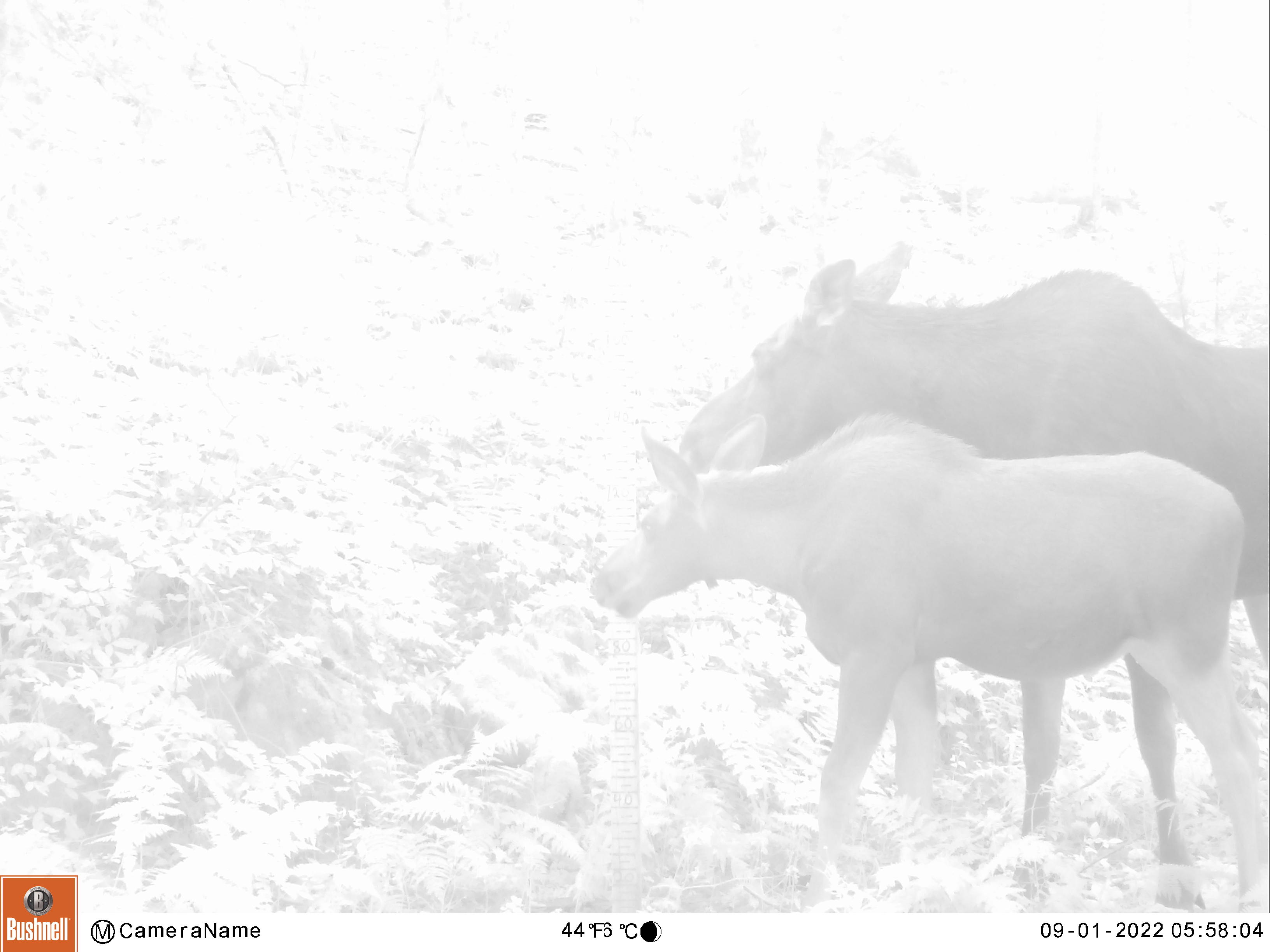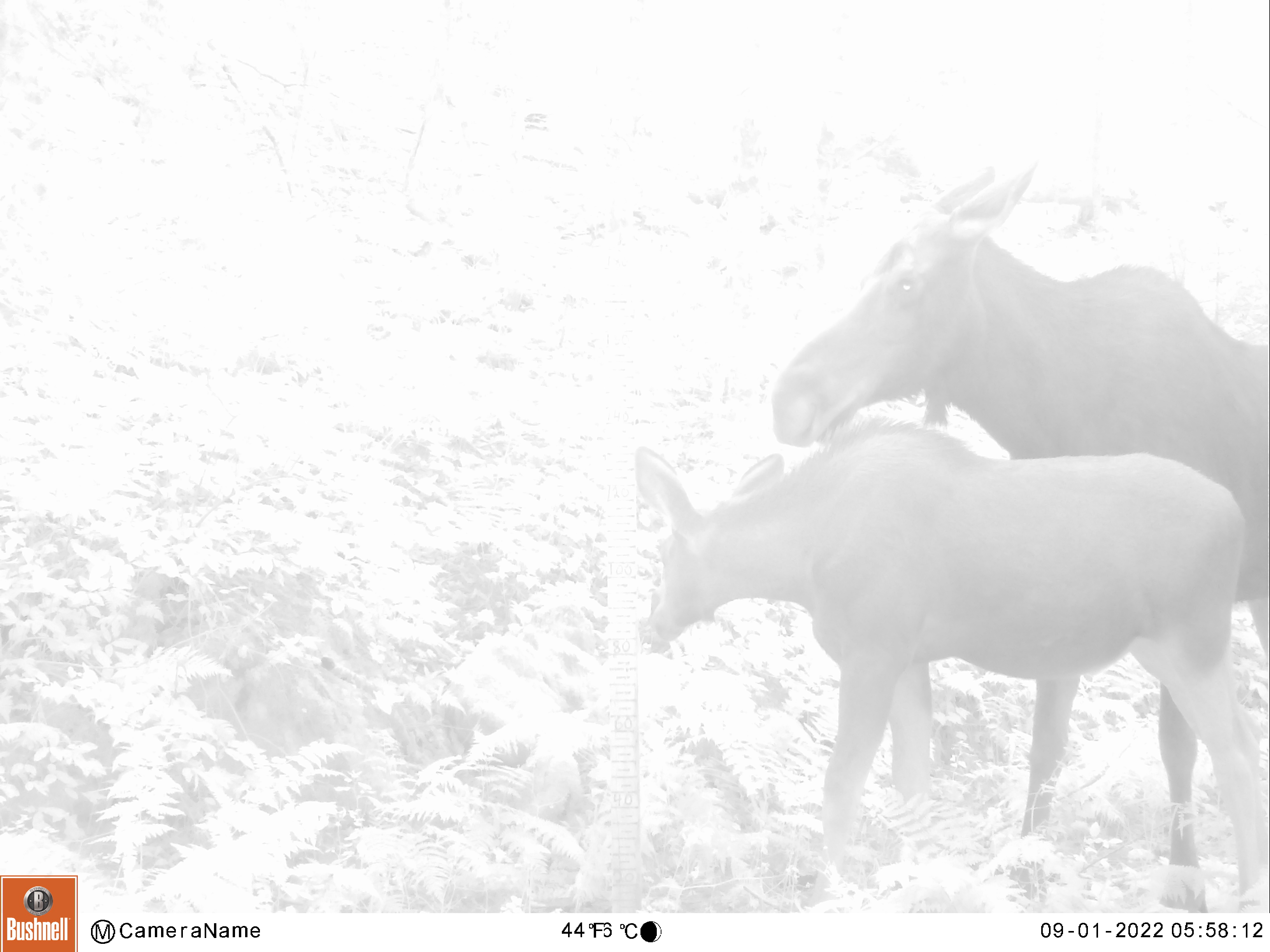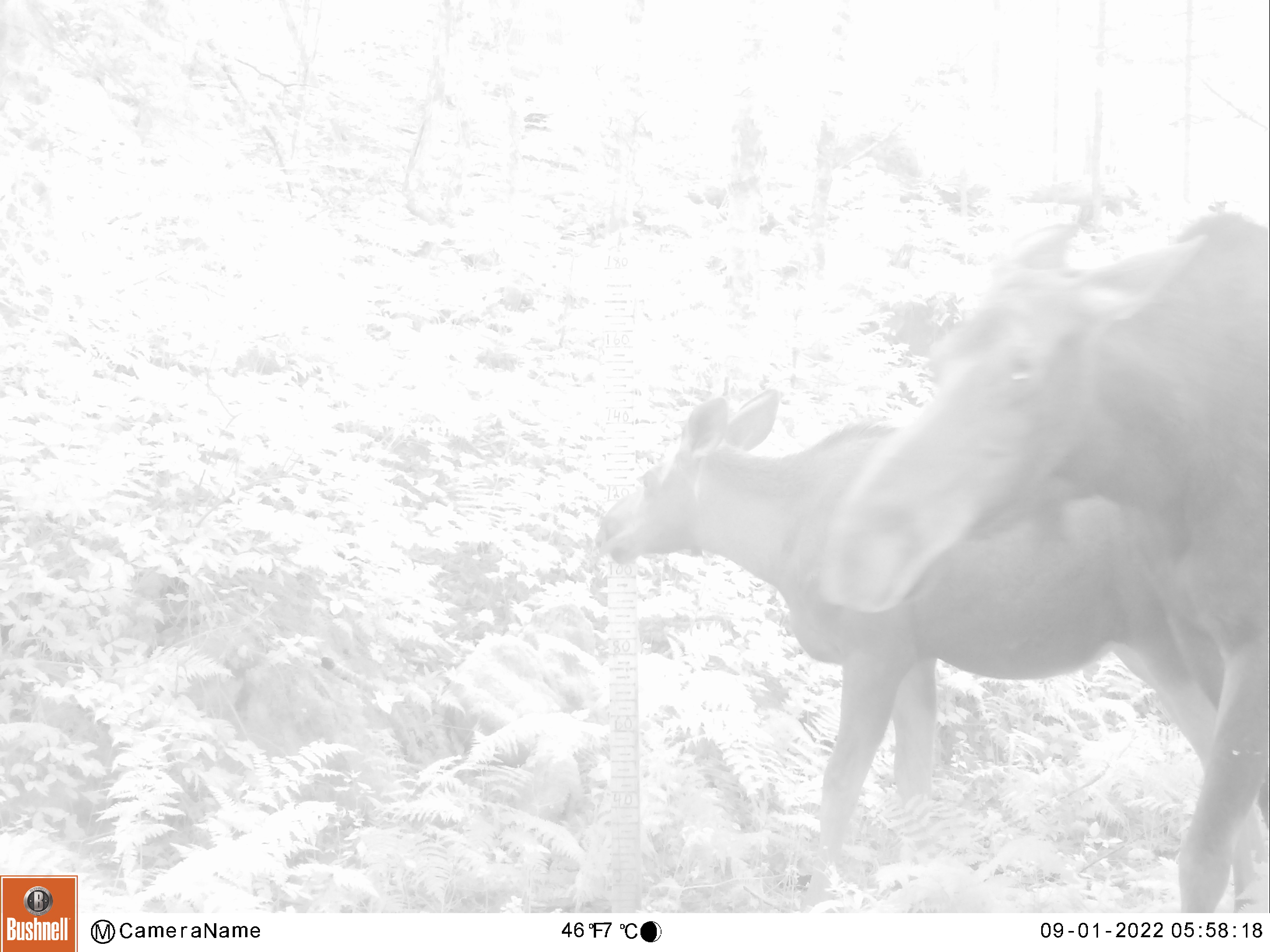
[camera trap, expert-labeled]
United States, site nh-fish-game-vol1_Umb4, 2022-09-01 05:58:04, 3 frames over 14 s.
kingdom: Animalia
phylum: Chordata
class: Mammalia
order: Artiodactyla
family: Cervidae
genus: Alces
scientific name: Alces alces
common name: moose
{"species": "moose (Alces alces)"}